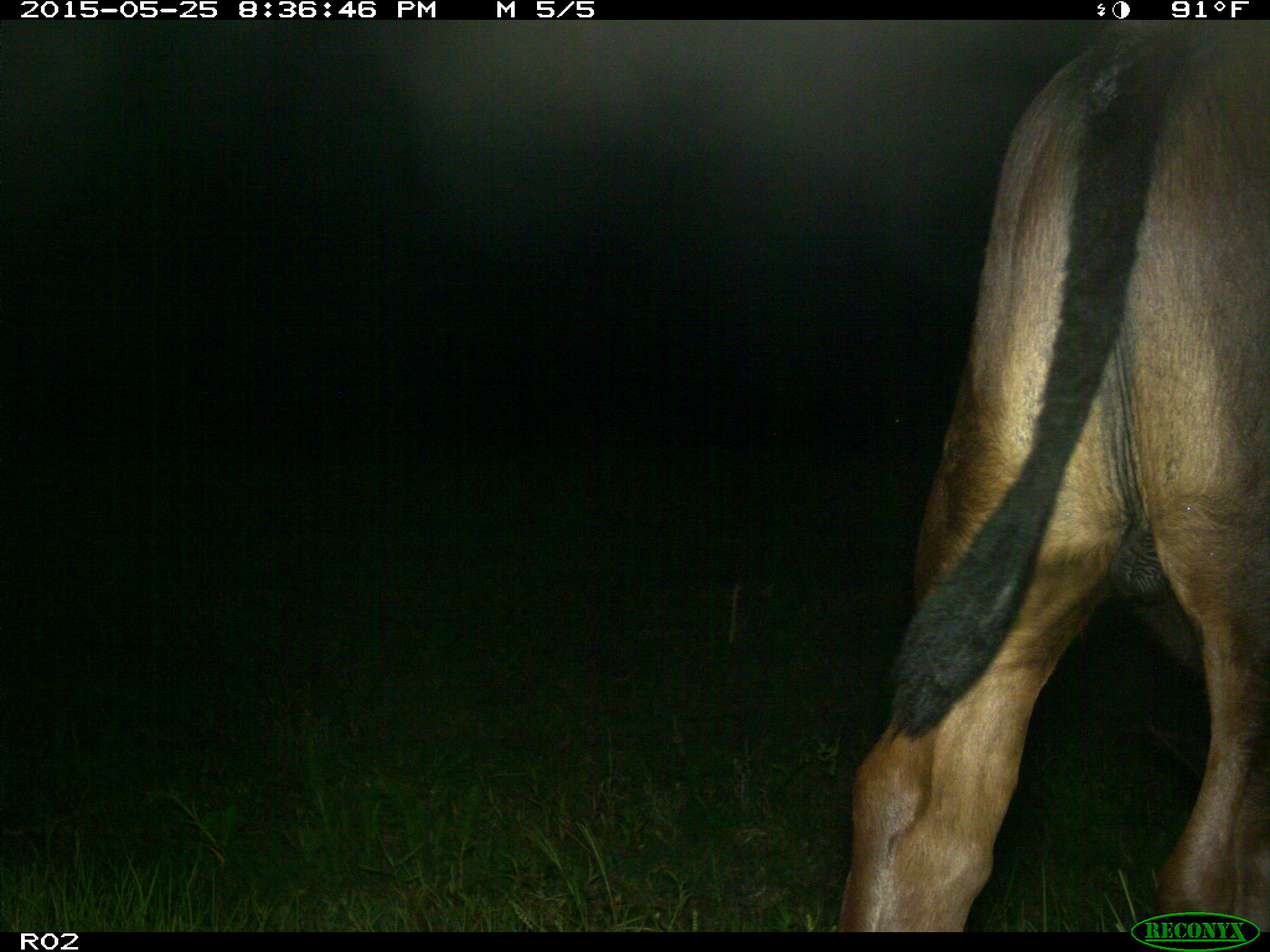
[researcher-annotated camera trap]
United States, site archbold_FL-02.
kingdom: Animalia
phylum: Chordata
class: Mammalia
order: Artiodactyla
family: Bovidae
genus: Bos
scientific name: Bos taurus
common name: domestic cow